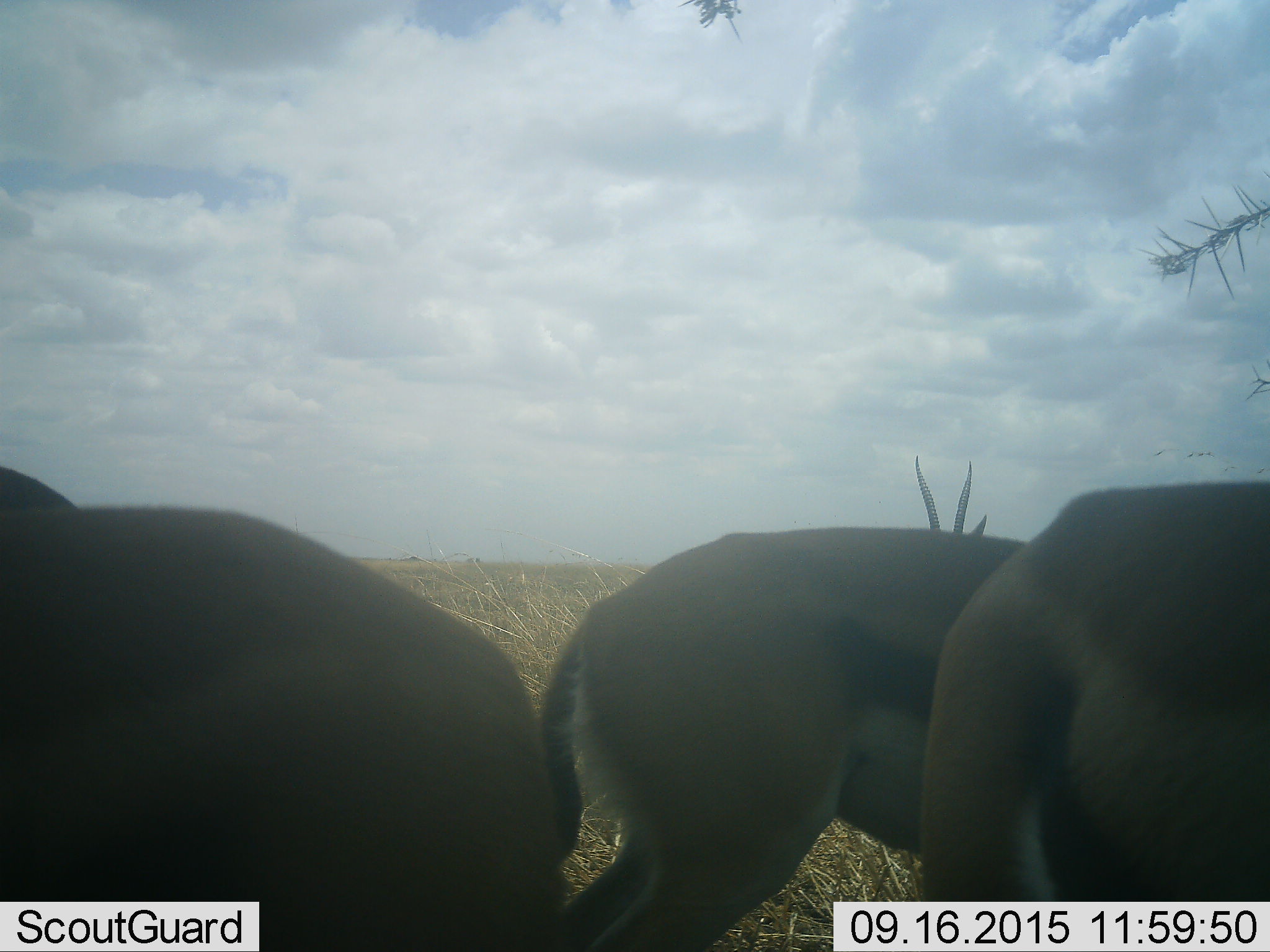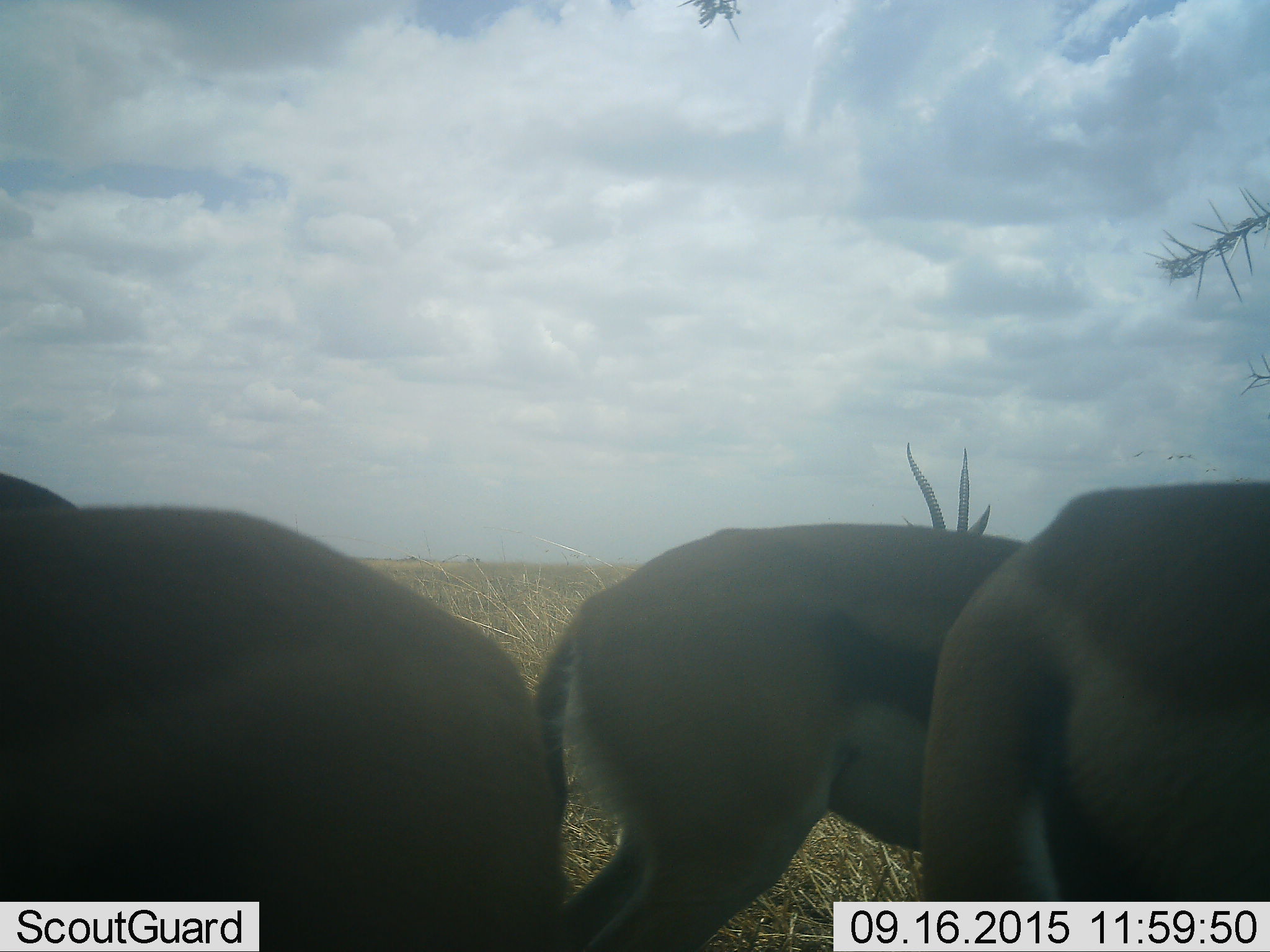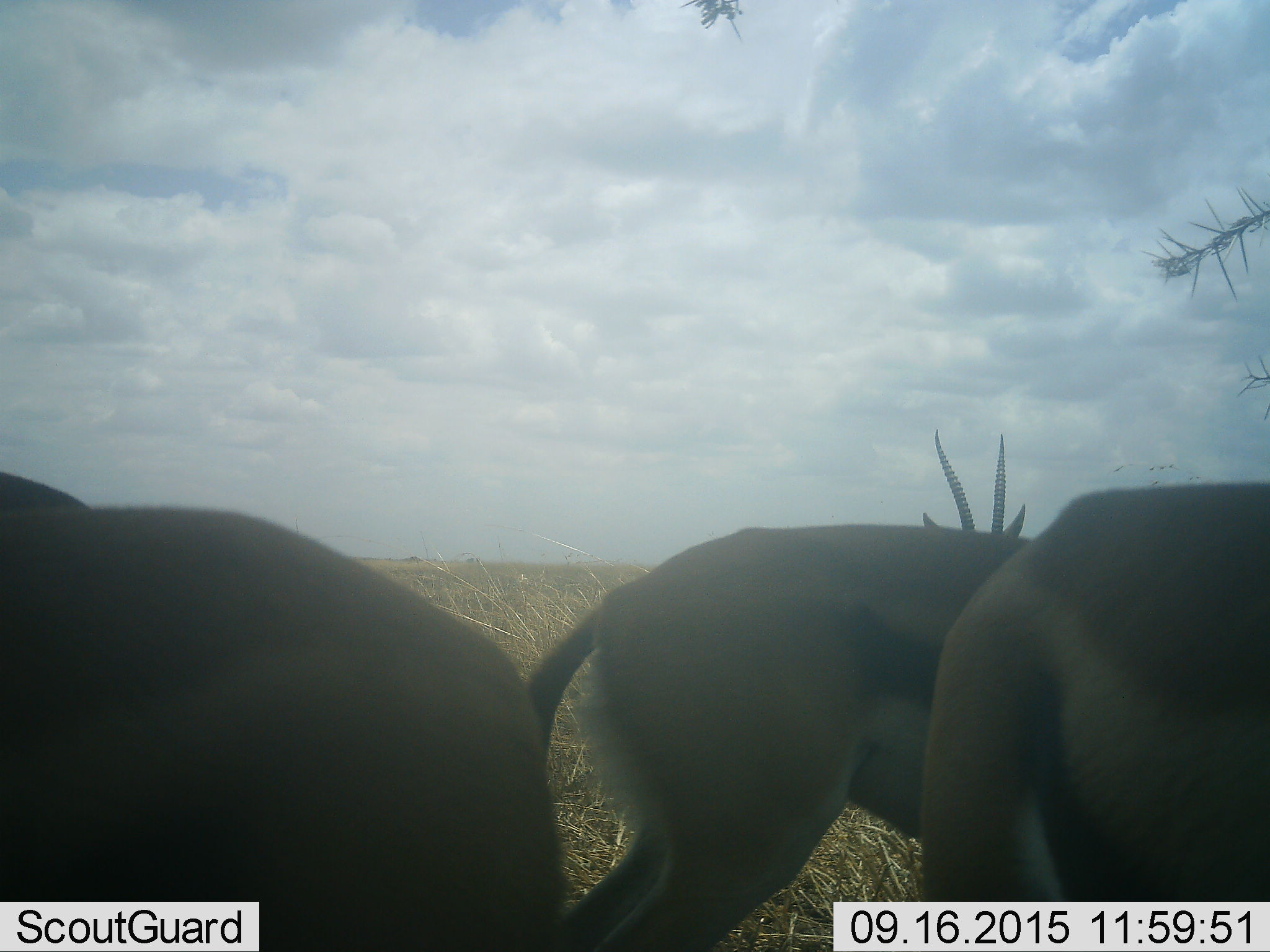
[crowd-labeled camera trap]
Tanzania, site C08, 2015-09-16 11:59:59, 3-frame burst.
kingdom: Animalia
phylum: Chordata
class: Mammalia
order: Artiodactyla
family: Bovidae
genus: Eudorcas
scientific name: Eudorcas thomsonii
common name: thomson's gazelle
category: gazellethomsons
Gazellethomsons (thomson's gazelle) (Eudorcas thomsonii), count 4. Behavior (volunteer vote fractions): standing 89%, resting 0%, moving 11%, interacting 0%. Young present (vote fraction): 0%. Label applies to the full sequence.